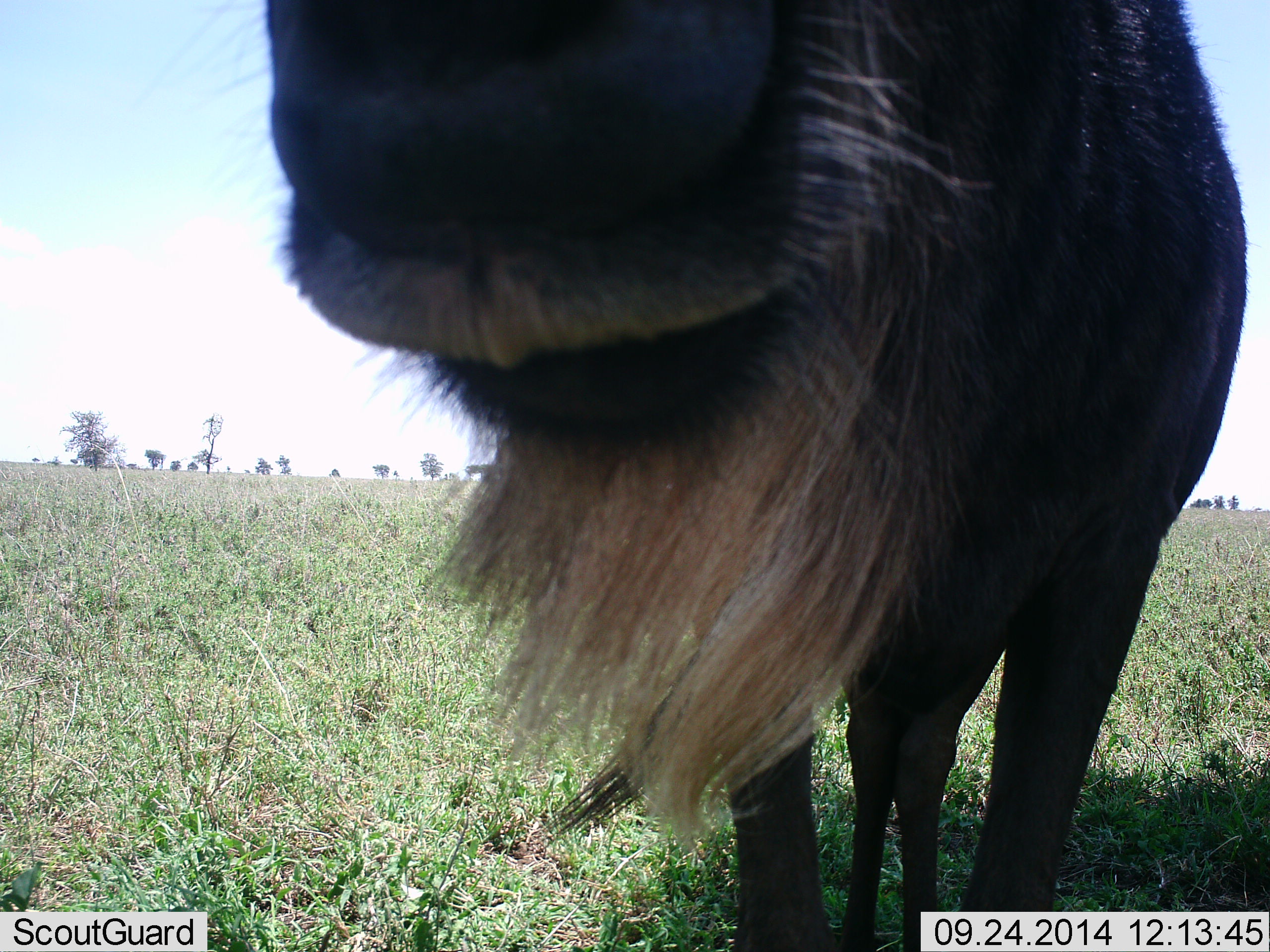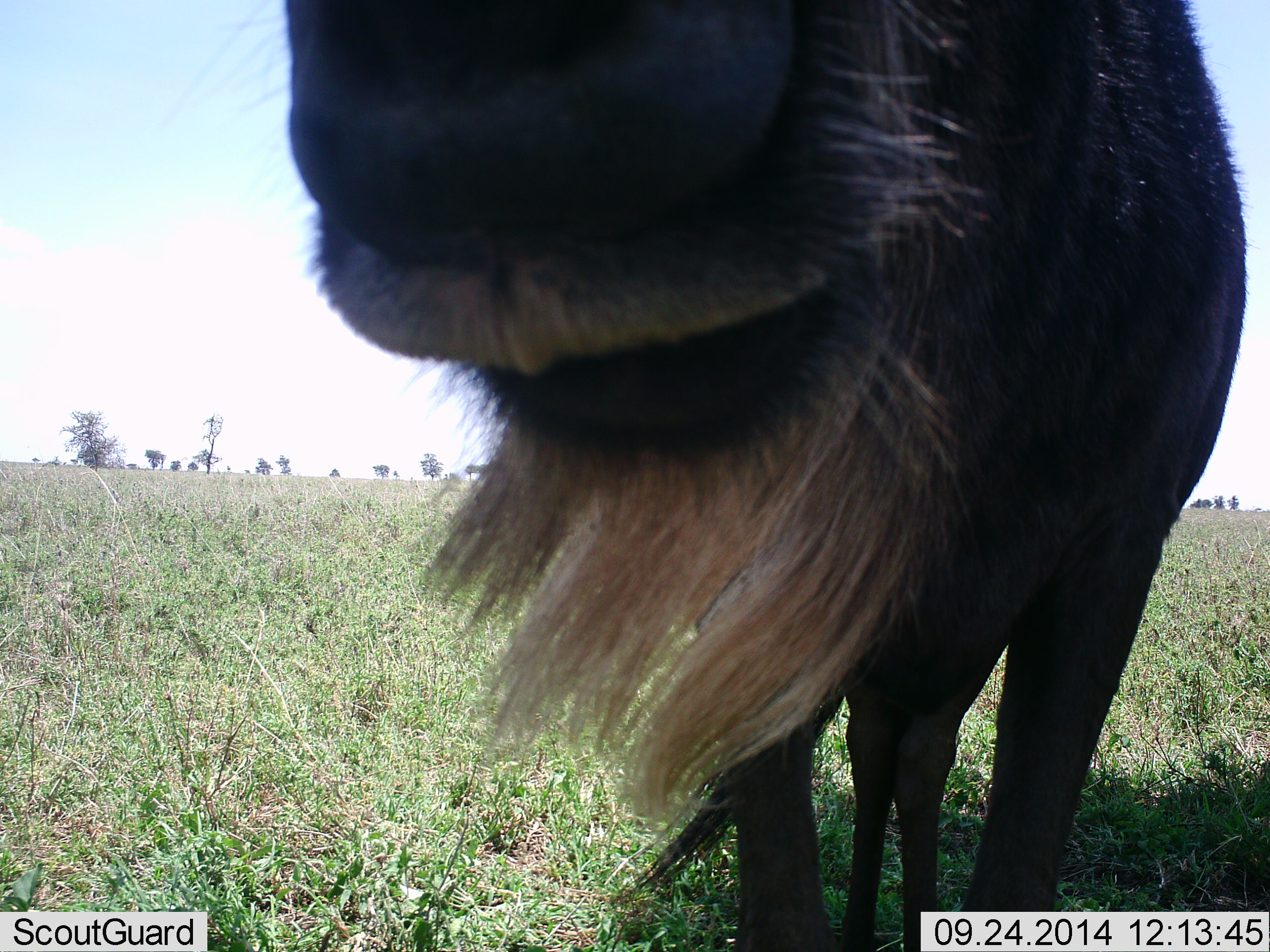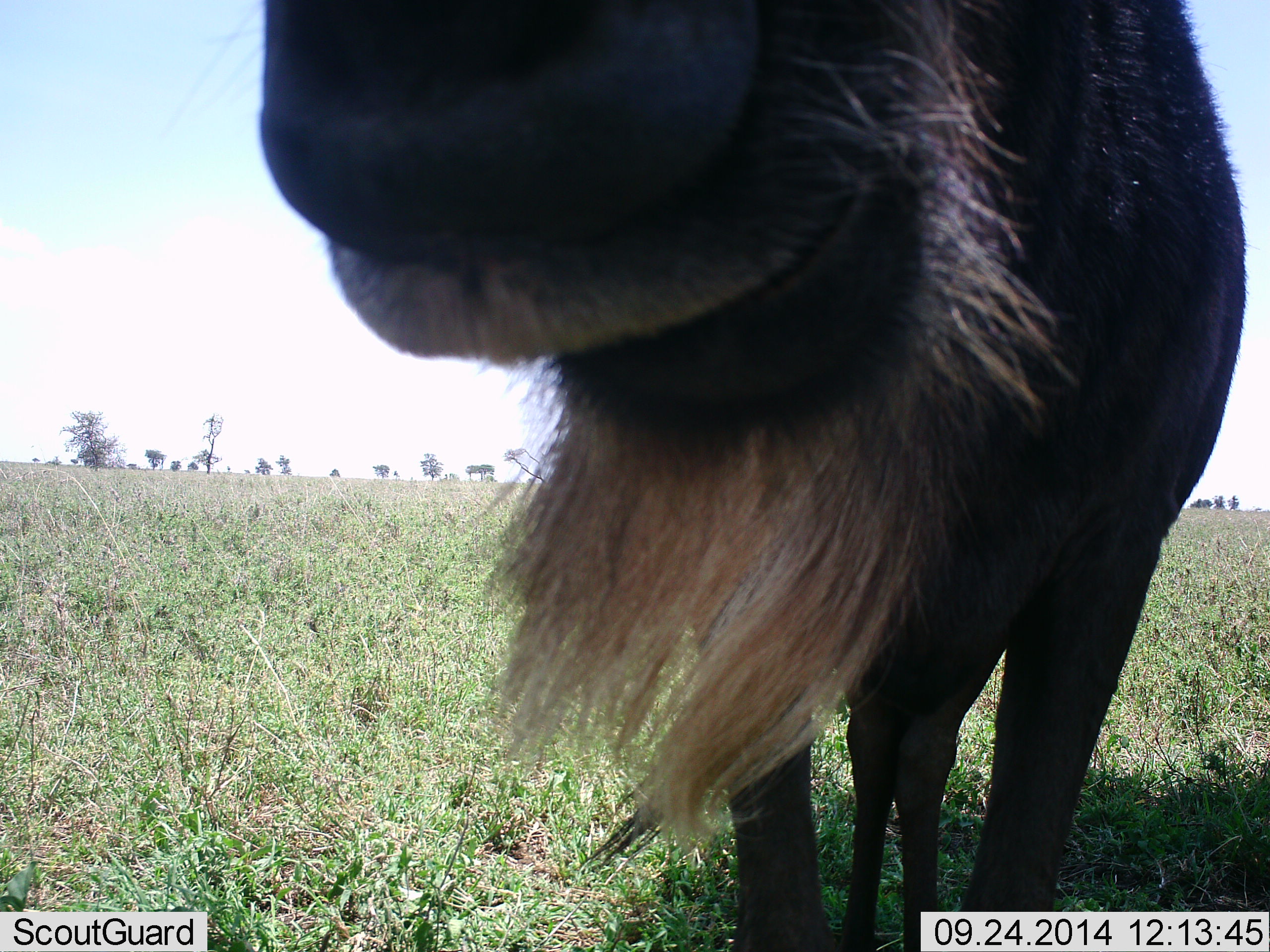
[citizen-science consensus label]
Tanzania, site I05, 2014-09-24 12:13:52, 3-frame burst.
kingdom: Animalia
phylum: Chordata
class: Mammalia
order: Artiodactyla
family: Bovidae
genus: Connochaetes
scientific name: Connochaetes taurinus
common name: blue wildebeest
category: wildebeest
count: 1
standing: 100%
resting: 0%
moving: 0%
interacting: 0%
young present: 0%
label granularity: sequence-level